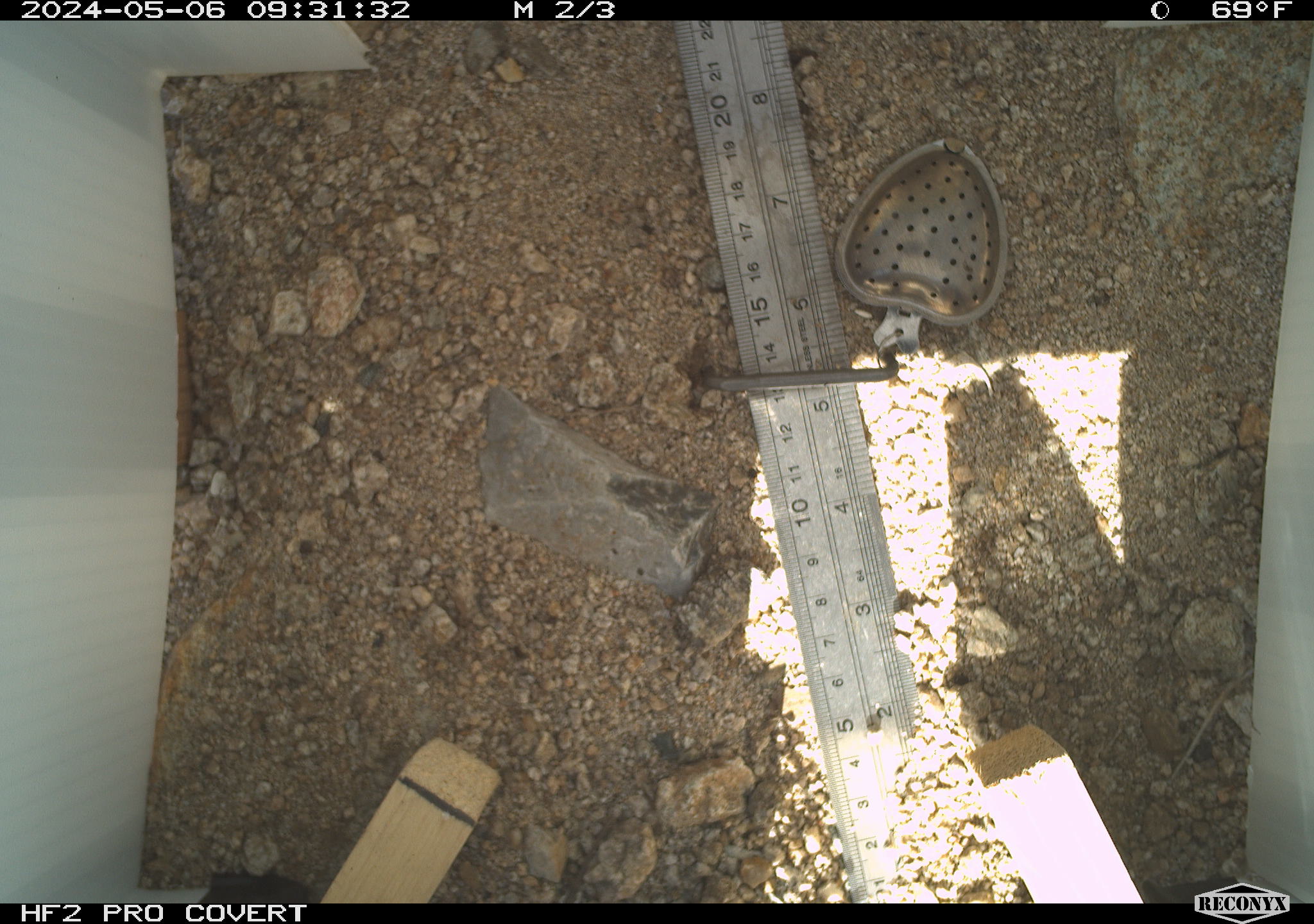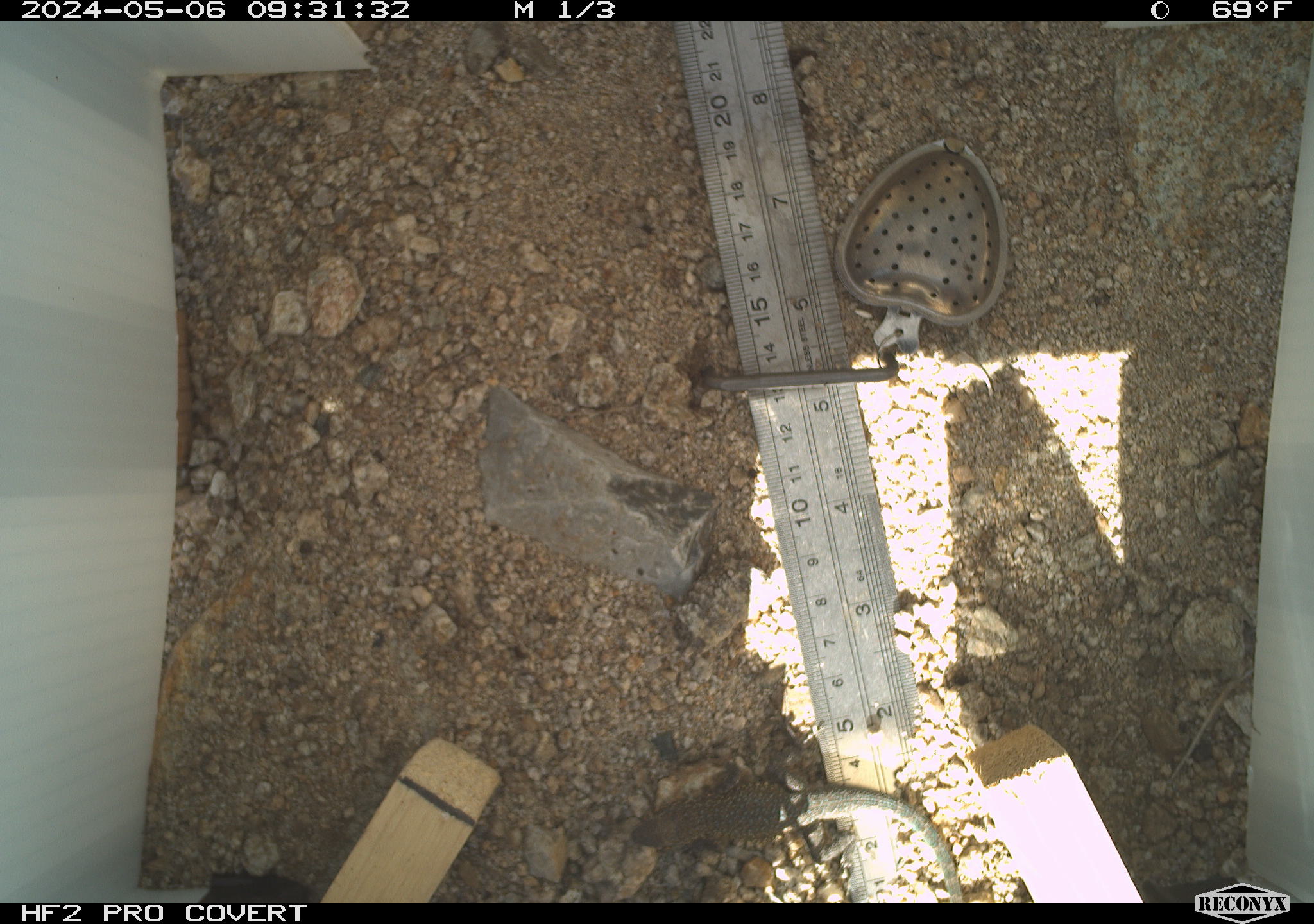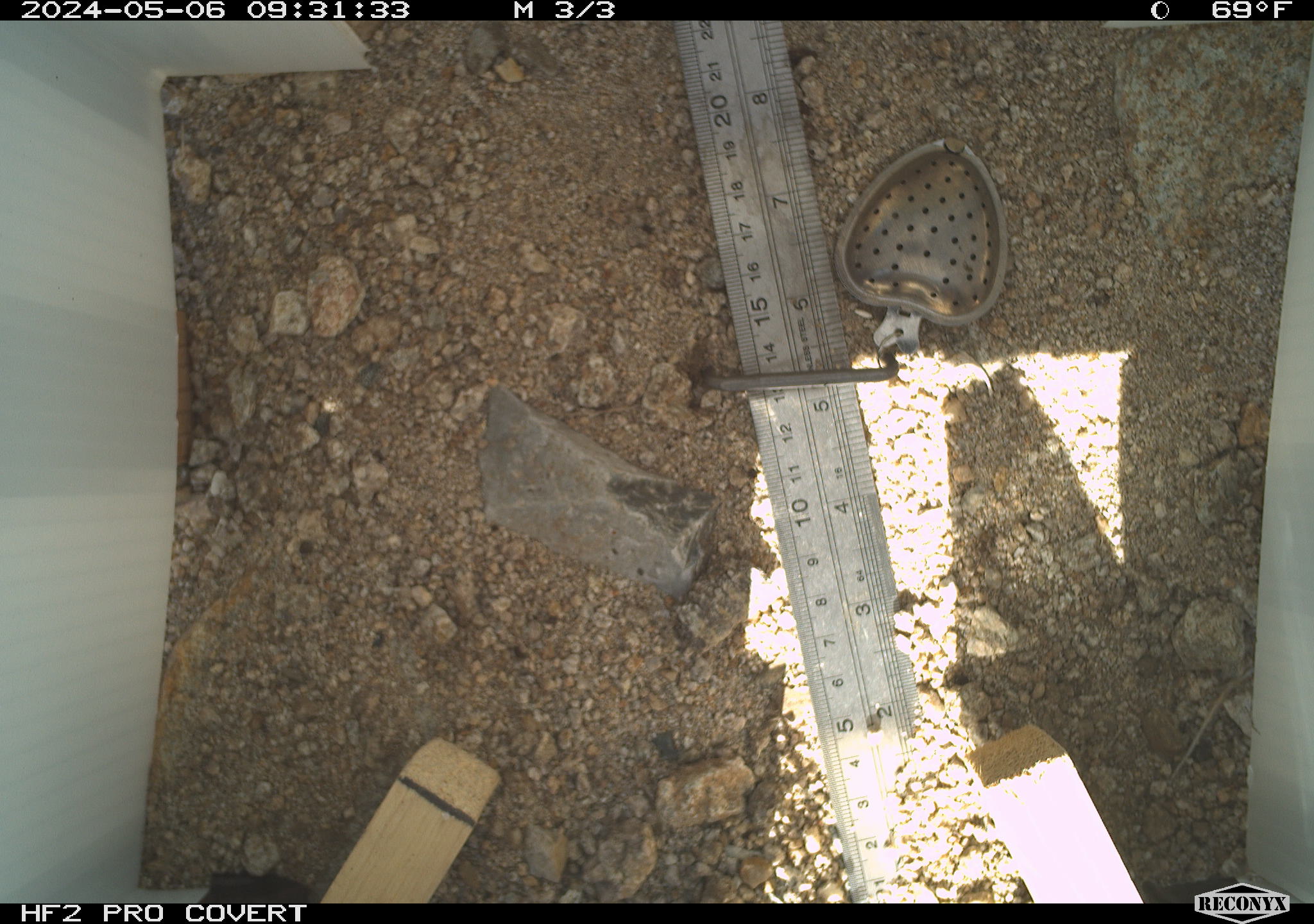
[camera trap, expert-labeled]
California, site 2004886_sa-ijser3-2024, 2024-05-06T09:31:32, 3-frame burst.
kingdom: Animalia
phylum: Chordata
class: Reptilia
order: Squamata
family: Phrynosomatidae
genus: Uta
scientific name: Uta stansburiana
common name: common side-blotched lizard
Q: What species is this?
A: Common side-blotched lizard (Uta stansburiana).